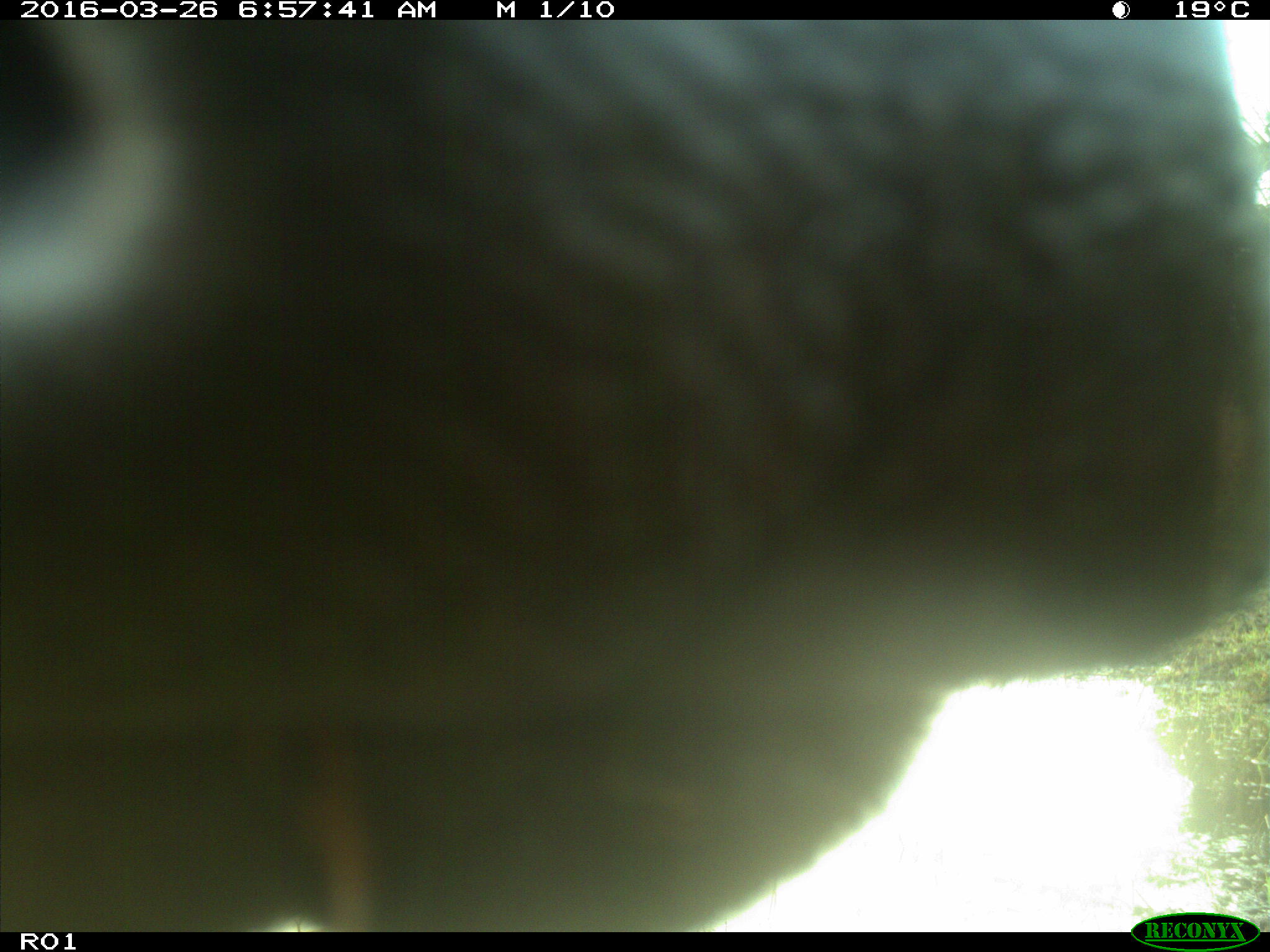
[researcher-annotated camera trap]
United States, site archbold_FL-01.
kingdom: Animalia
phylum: Chordata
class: Mammalia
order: Artiodactyla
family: Bovidae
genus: Bos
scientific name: Bos taurus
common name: domestic cow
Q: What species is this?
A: Bos taurus (domestic cow).